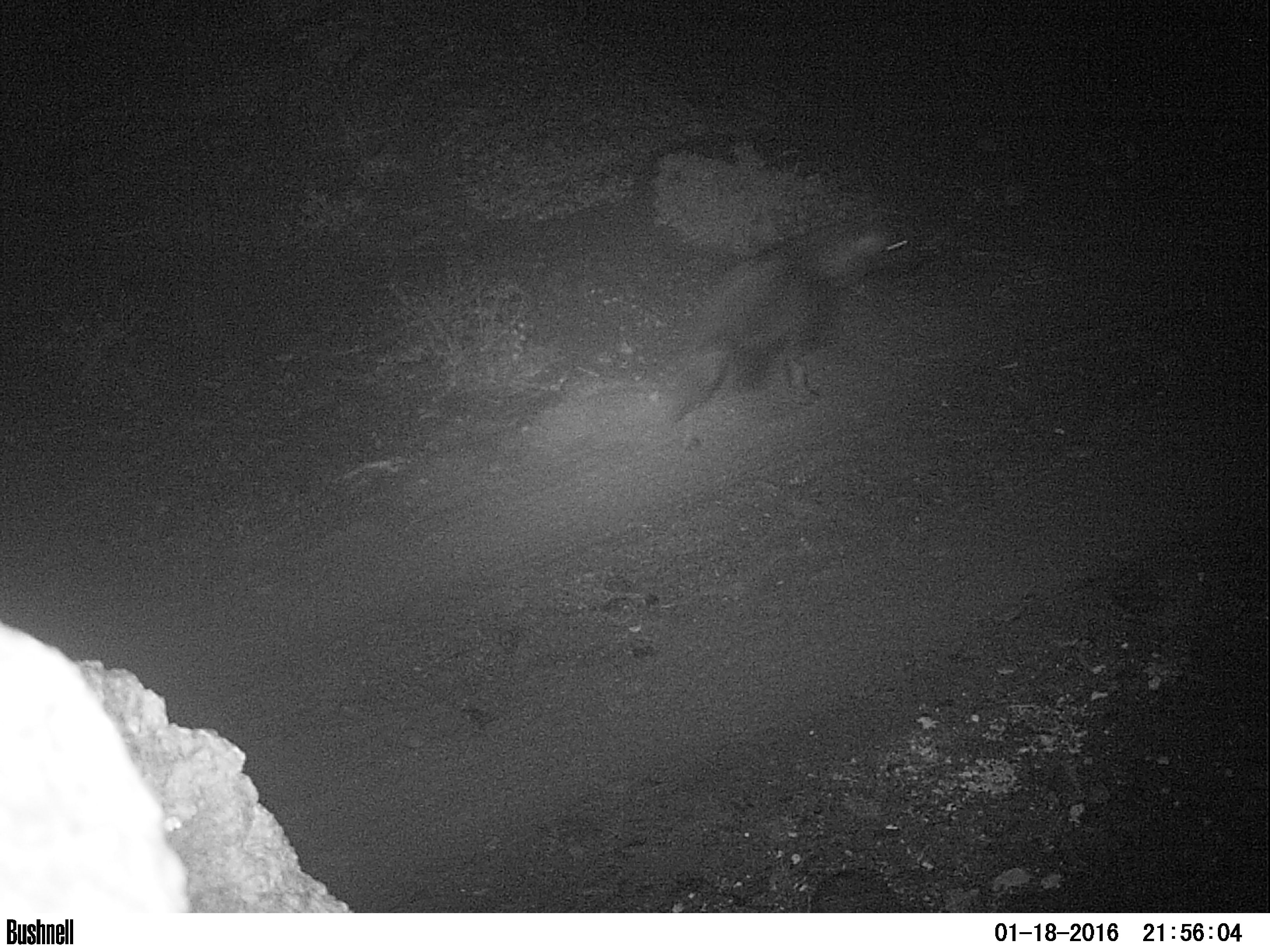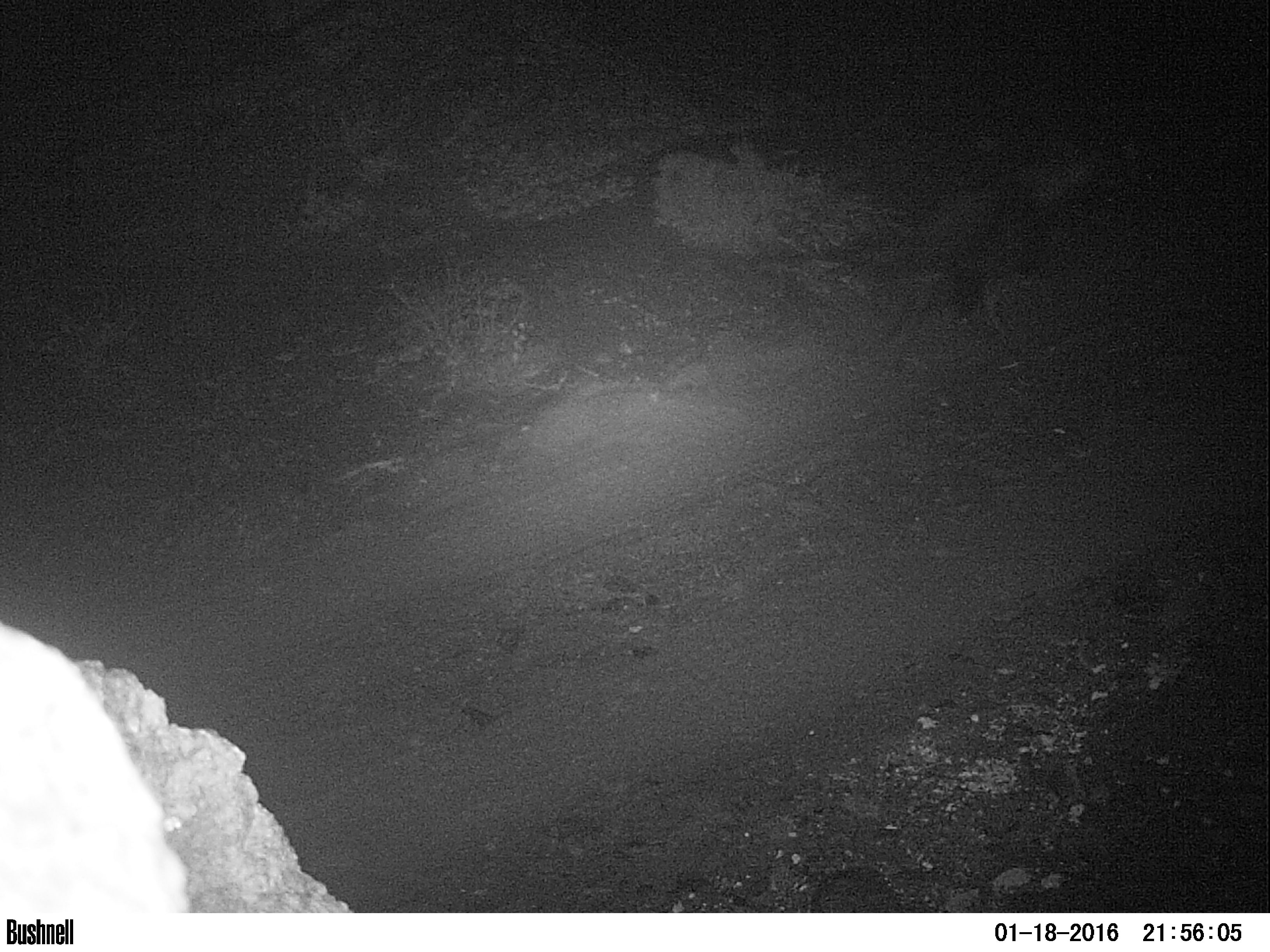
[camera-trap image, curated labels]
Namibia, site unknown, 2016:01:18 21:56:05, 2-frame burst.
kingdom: Animalia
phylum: Chordata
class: Mammalia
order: Carnivora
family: Hyaenidae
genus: Parahyaena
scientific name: Parahyaena brunnea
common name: brown hyena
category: hyaena brunnea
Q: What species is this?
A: Hyaena brunnea (brown hyena) (Parahyaena brunnea).